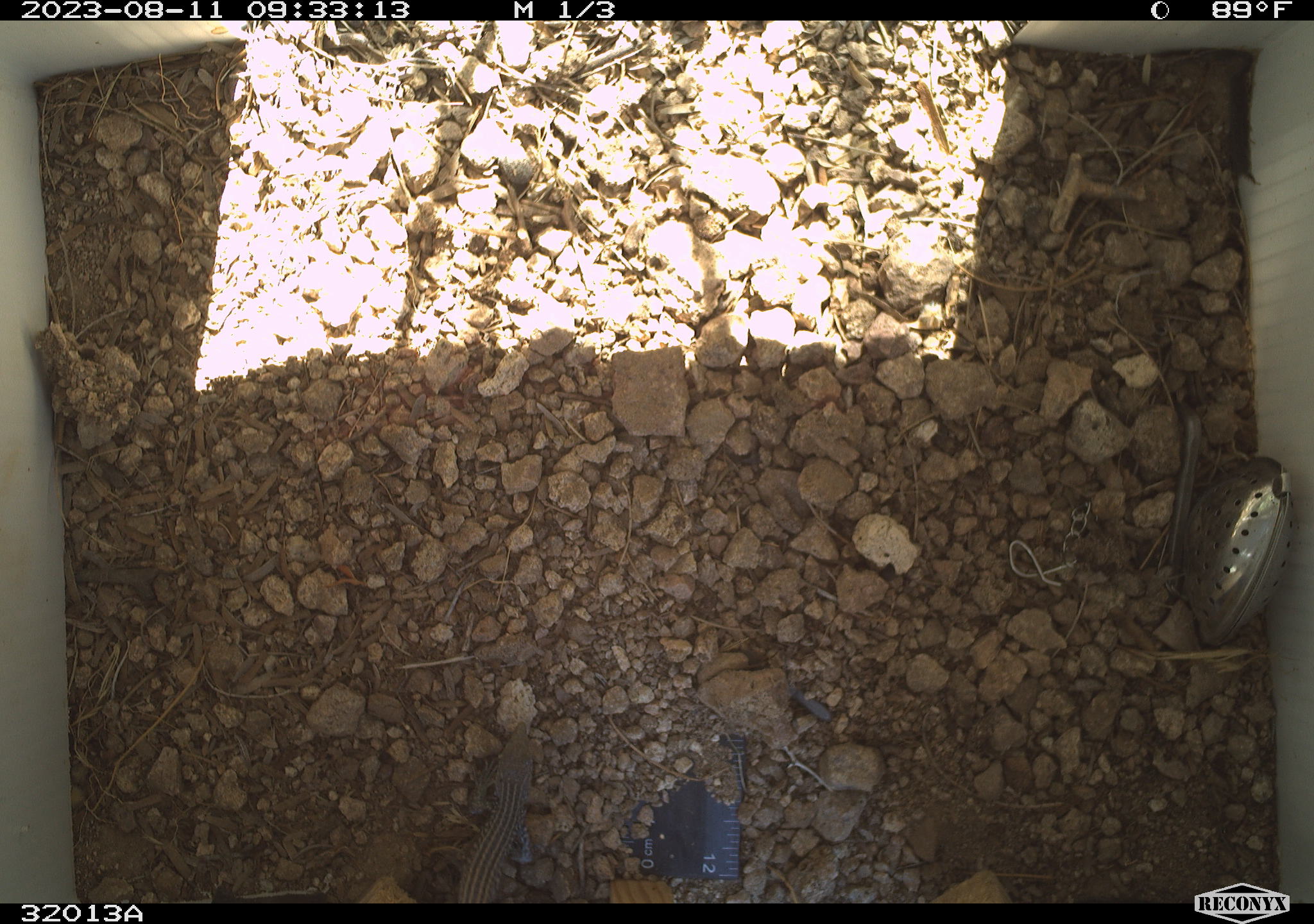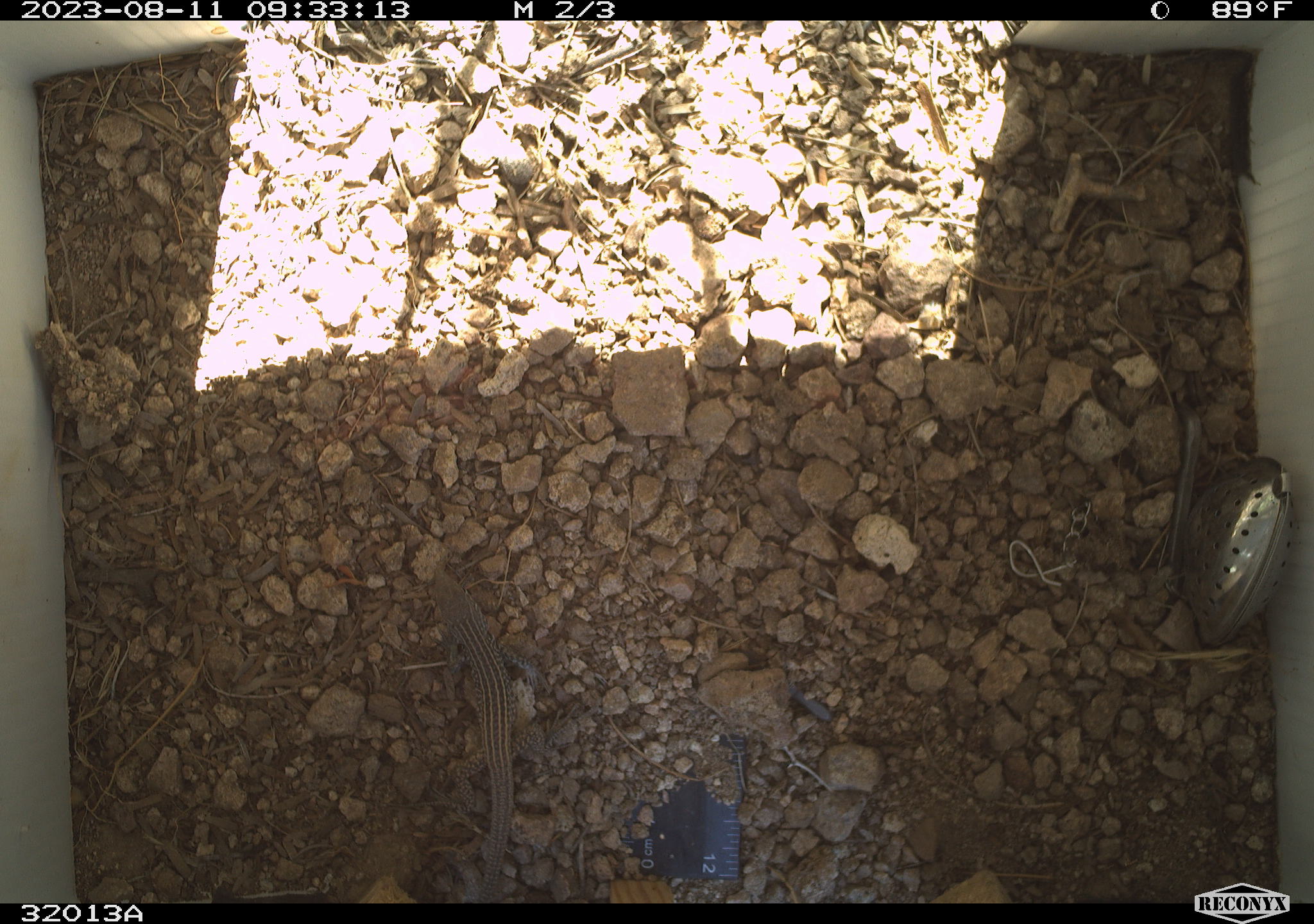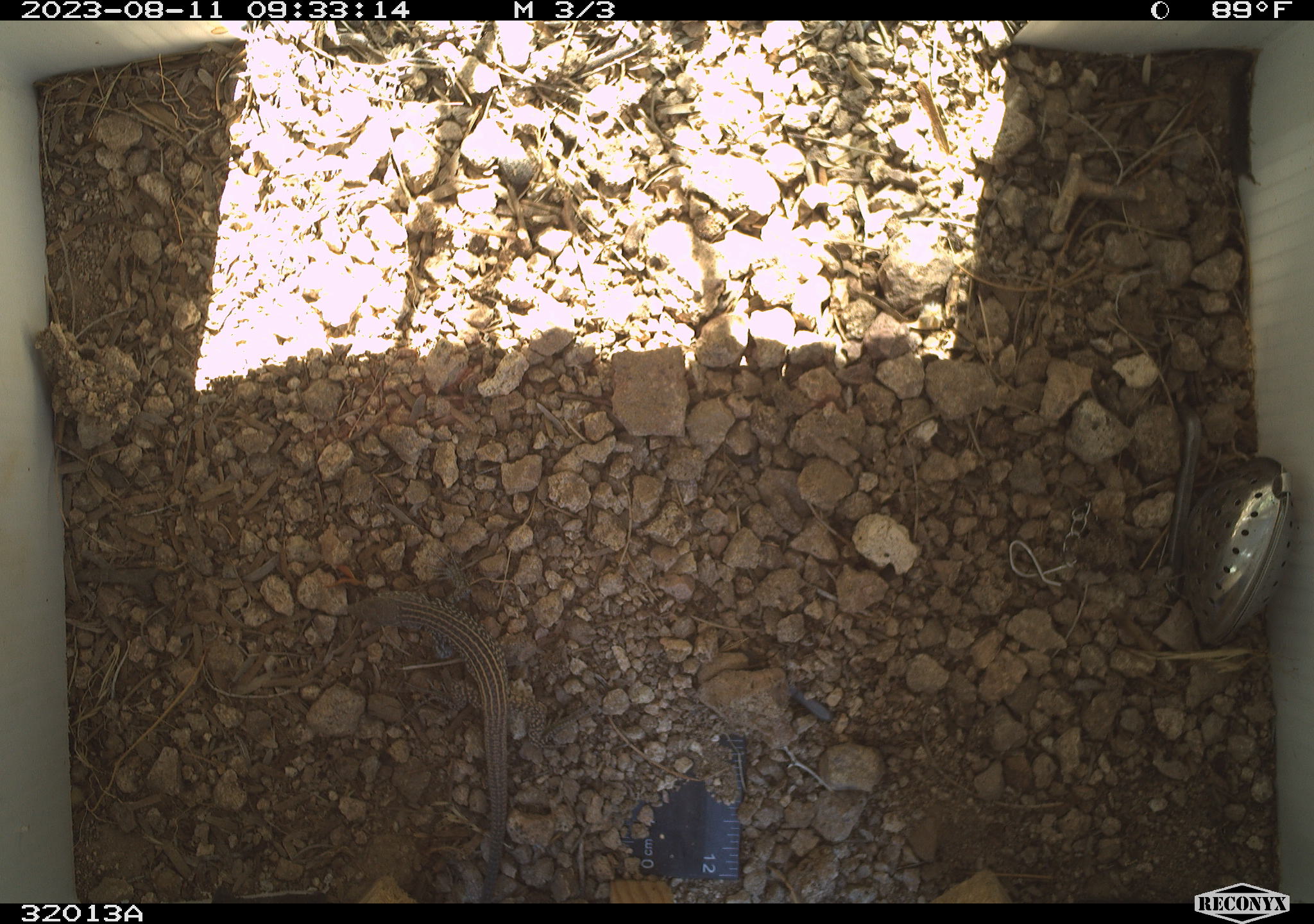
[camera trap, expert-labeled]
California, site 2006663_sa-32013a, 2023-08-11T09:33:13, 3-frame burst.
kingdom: Animalia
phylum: Chordata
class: Reptilia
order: Squamata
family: Teiidae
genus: Aspidoscelis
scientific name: Aspidoscelis tigris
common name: western whiptail